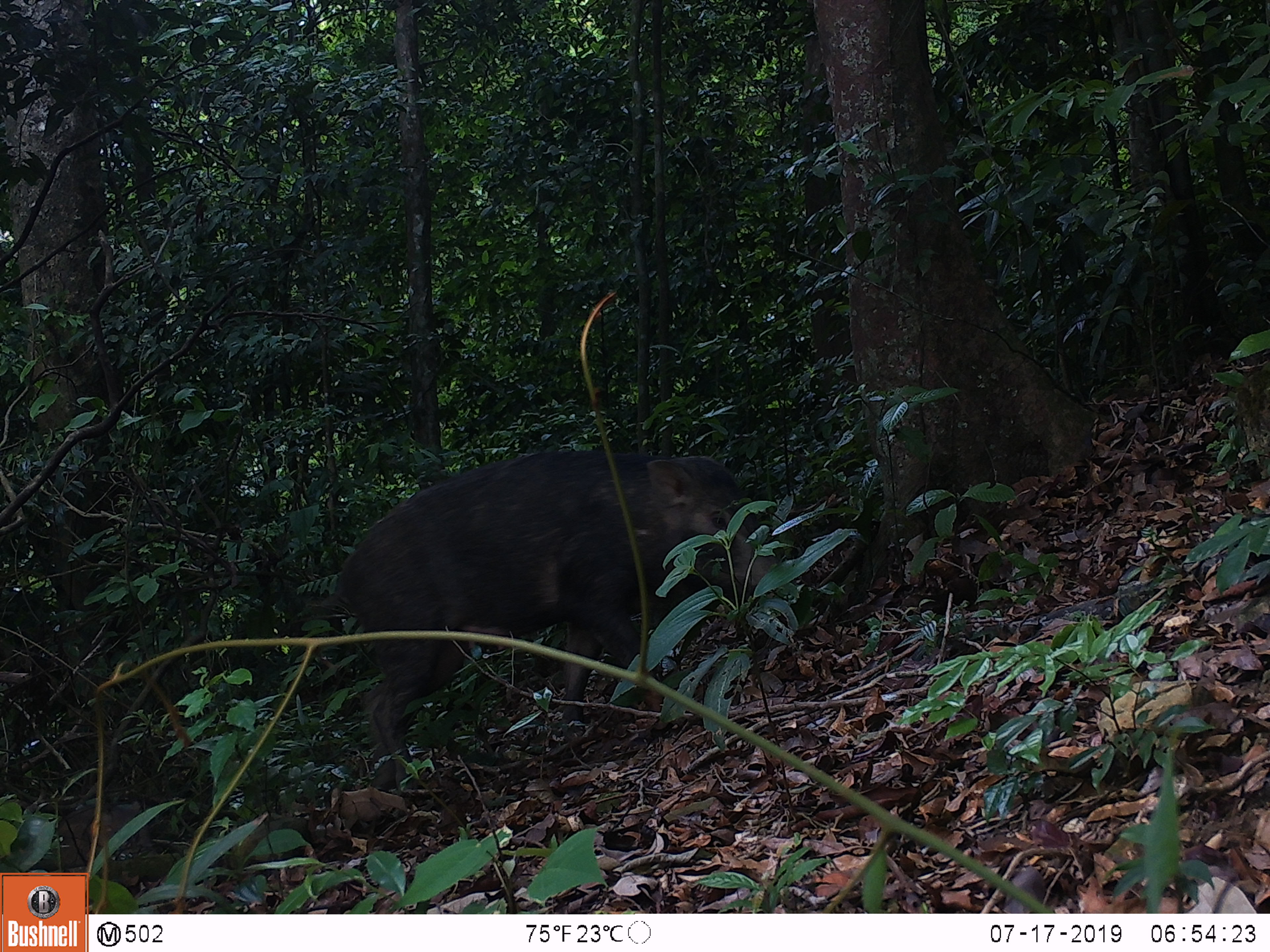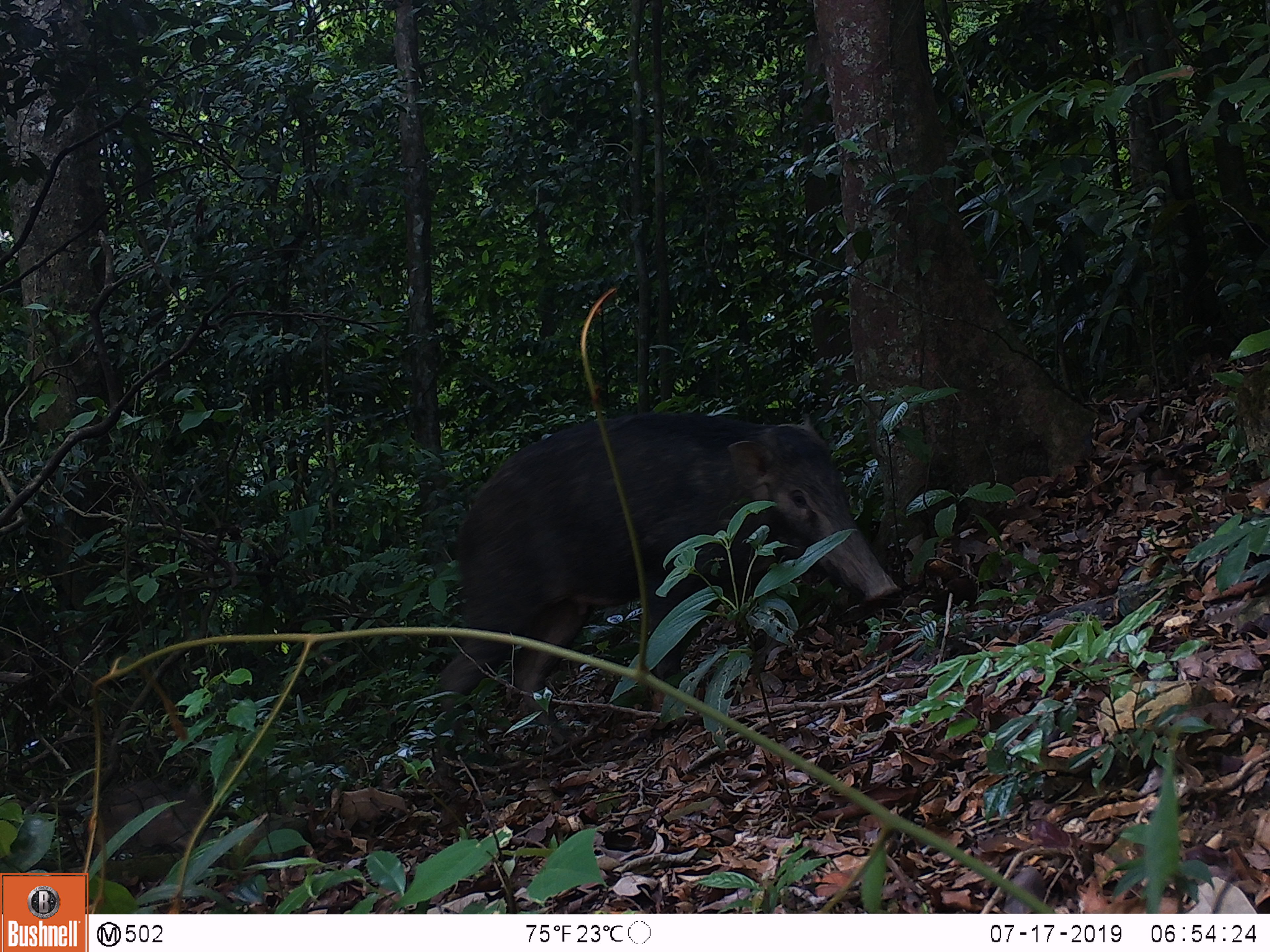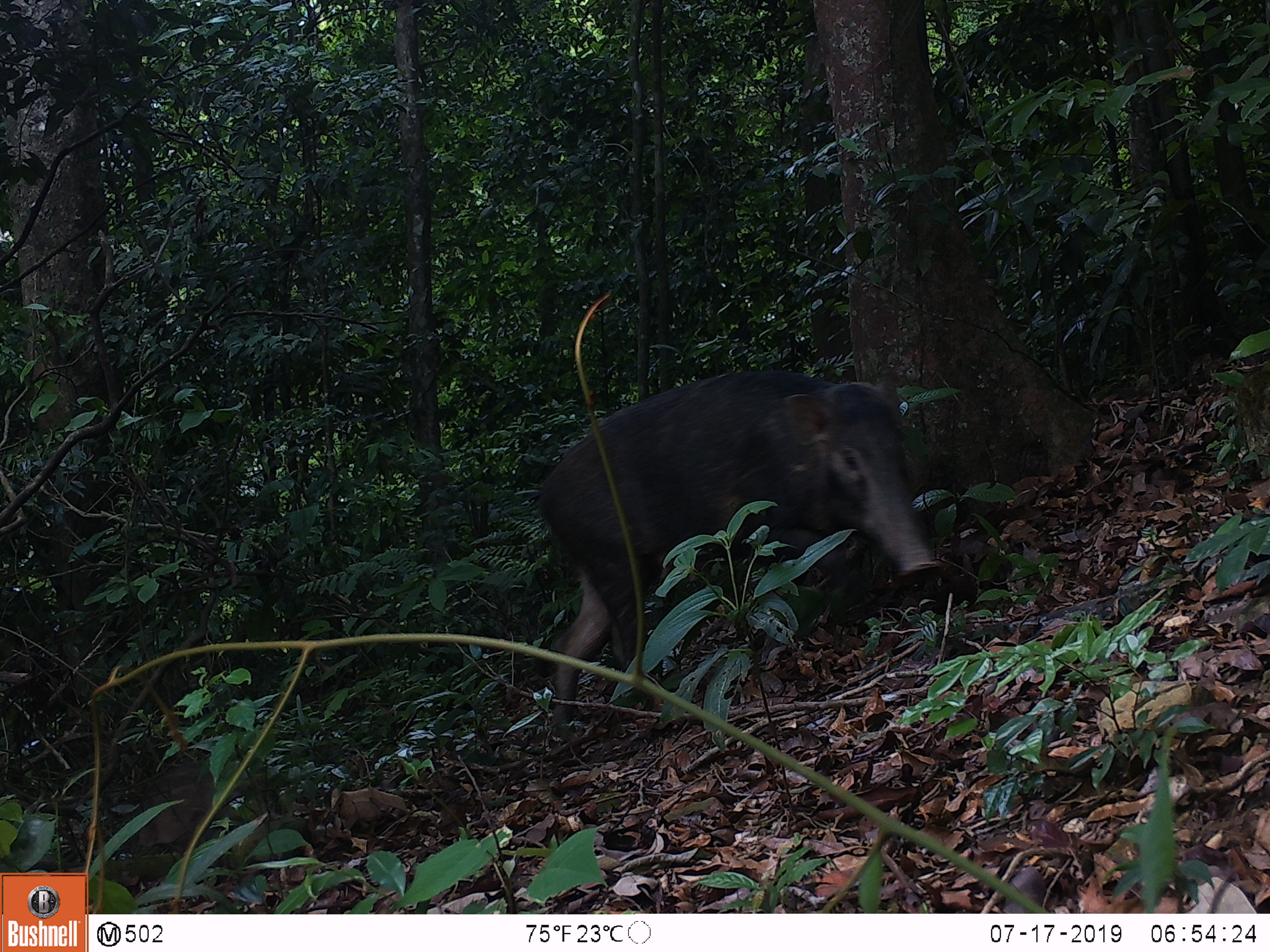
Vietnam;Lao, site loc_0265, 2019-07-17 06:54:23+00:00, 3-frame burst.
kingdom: Animalia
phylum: Chordata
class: Mammalia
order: Artiodactyla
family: Suidae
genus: Sus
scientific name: Sus scrofa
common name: eurasian wild pig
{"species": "eurasian wild pig (Sus scrofa)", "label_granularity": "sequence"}